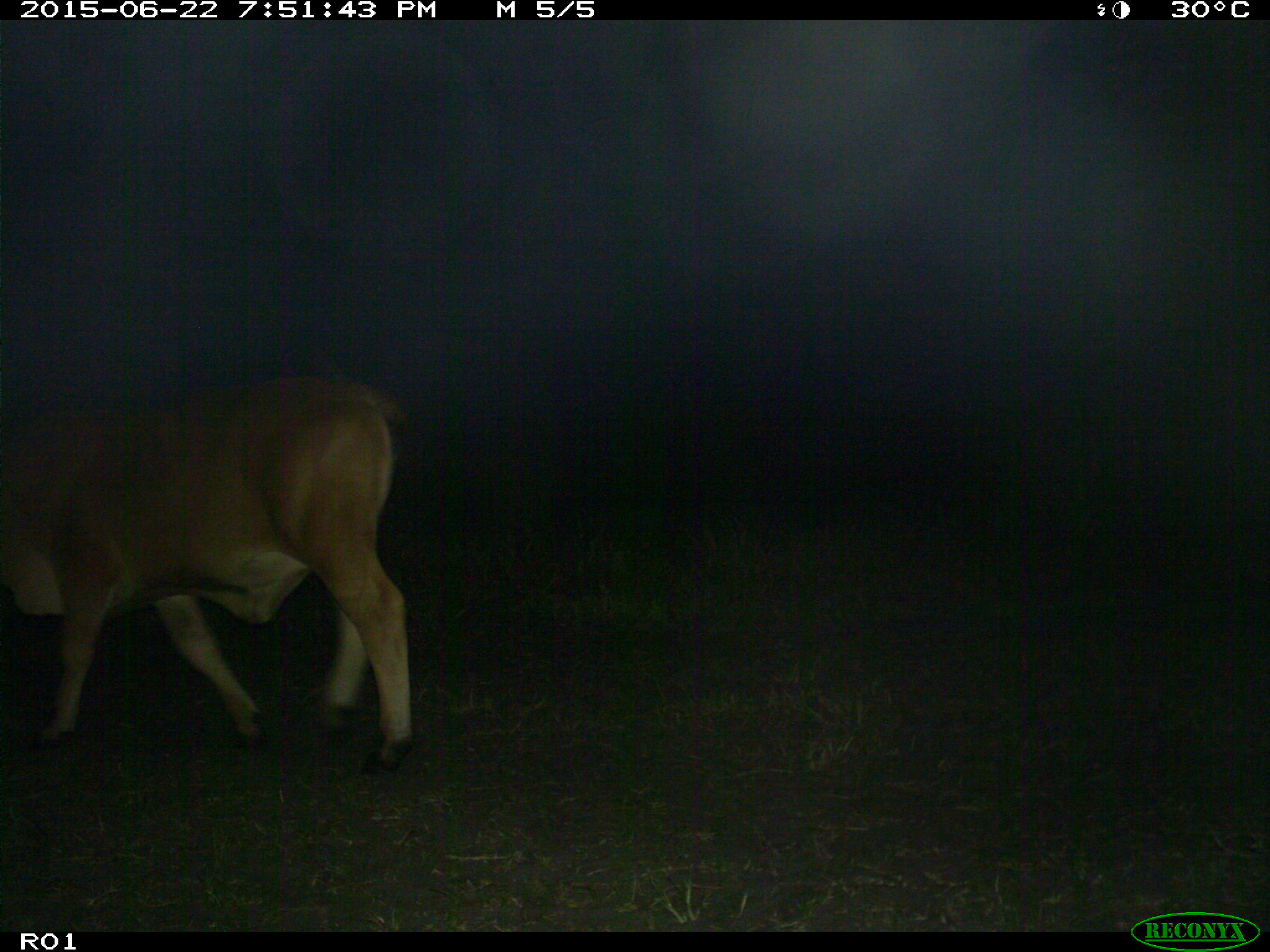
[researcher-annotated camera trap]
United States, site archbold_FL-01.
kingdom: Animalia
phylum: Chordata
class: Mammalia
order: Artiodactyla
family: Bovidae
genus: Bos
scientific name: Bos taurus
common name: domestic cow